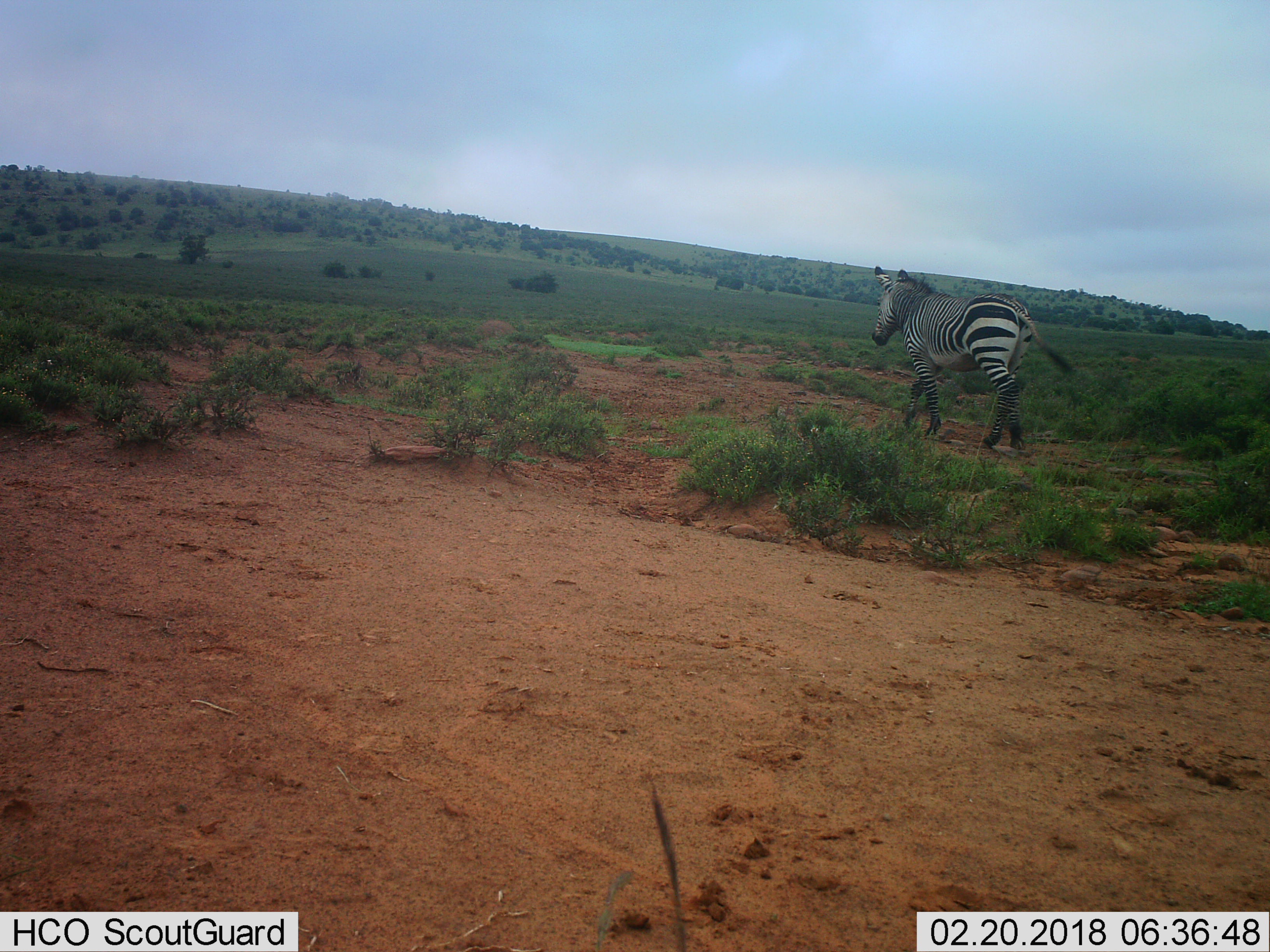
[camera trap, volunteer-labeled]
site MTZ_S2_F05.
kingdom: Animalia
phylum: Chordata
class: Mammalia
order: Perissodactyla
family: Equidae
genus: Equus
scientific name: Equus zebra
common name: mountain zebra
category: zebramountain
Zebramountain (mountain zebra) (Equus zebra), count 1. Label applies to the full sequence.